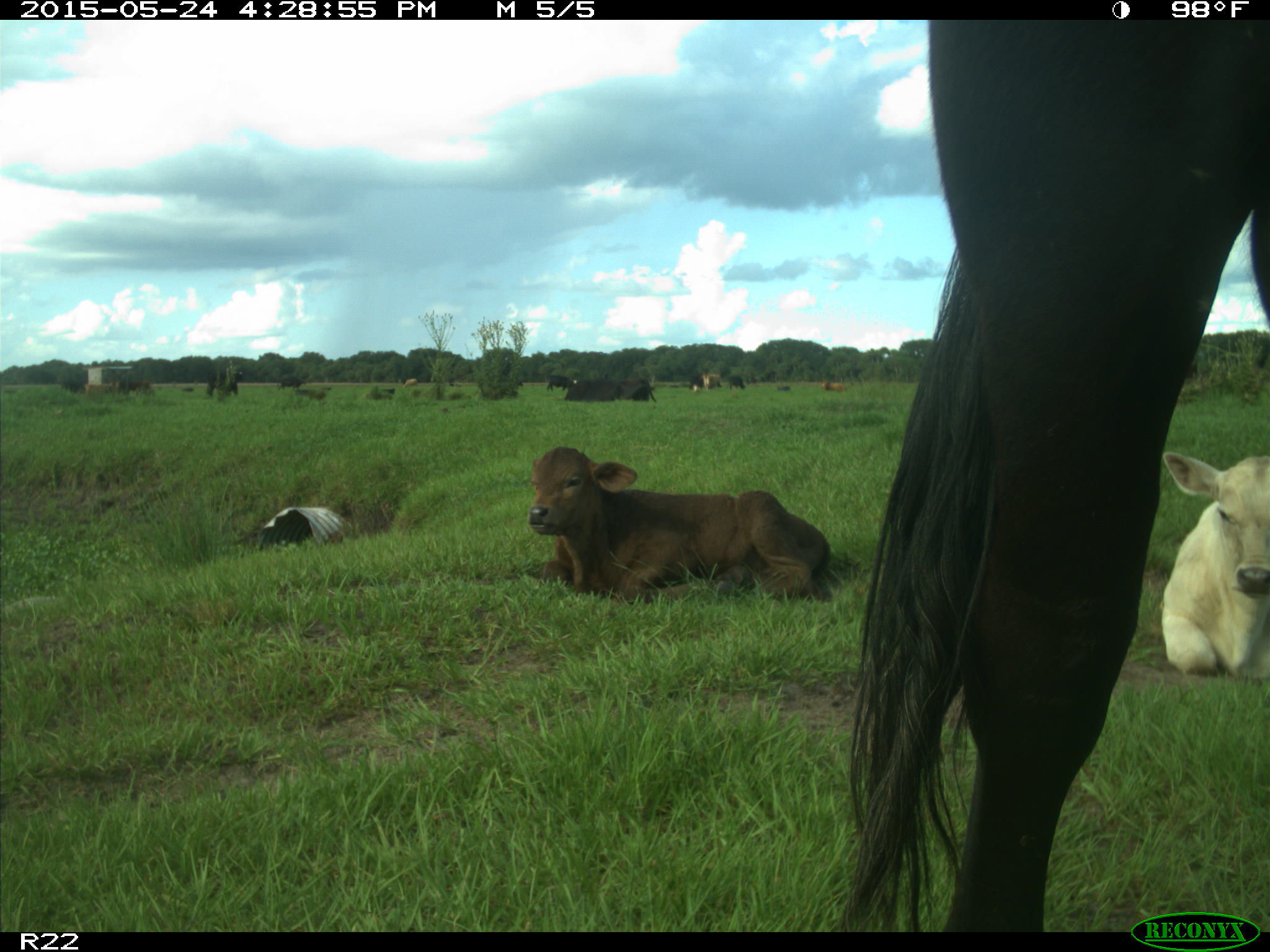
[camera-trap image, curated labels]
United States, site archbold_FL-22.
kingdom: Animalia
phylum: Chordata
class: Mammalia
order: Artiodactyla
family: Bovidae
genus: Bos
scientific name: Bos taurus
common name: domestic cow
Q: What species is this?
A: Bos taurus (domestic cow).